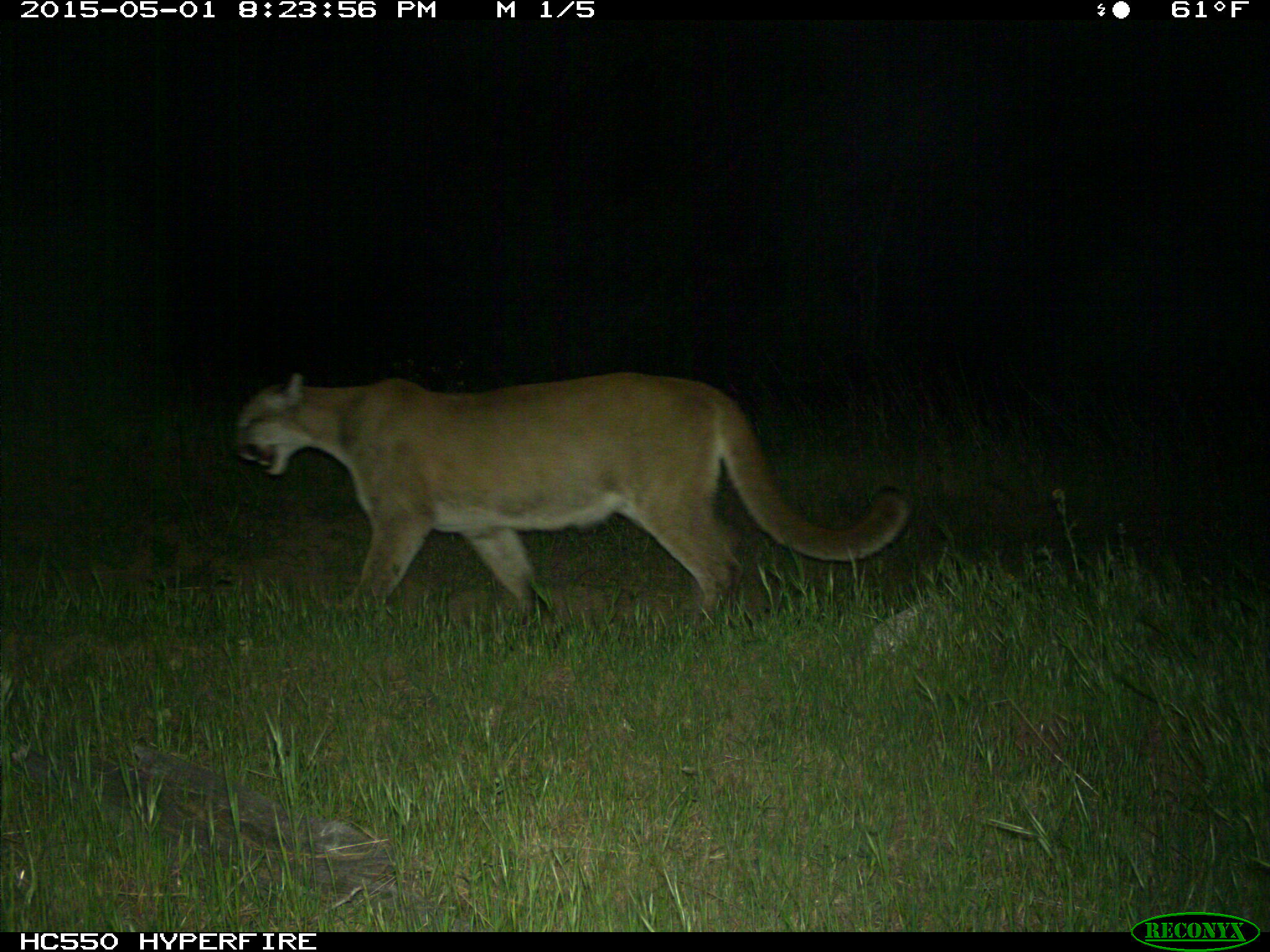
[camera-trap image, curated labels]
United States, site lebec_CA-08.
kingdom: Animalia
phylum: Chordata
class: Mammalia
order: Carnivora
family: Felidae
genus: Puma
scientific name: Puma concolor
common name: mountain lion